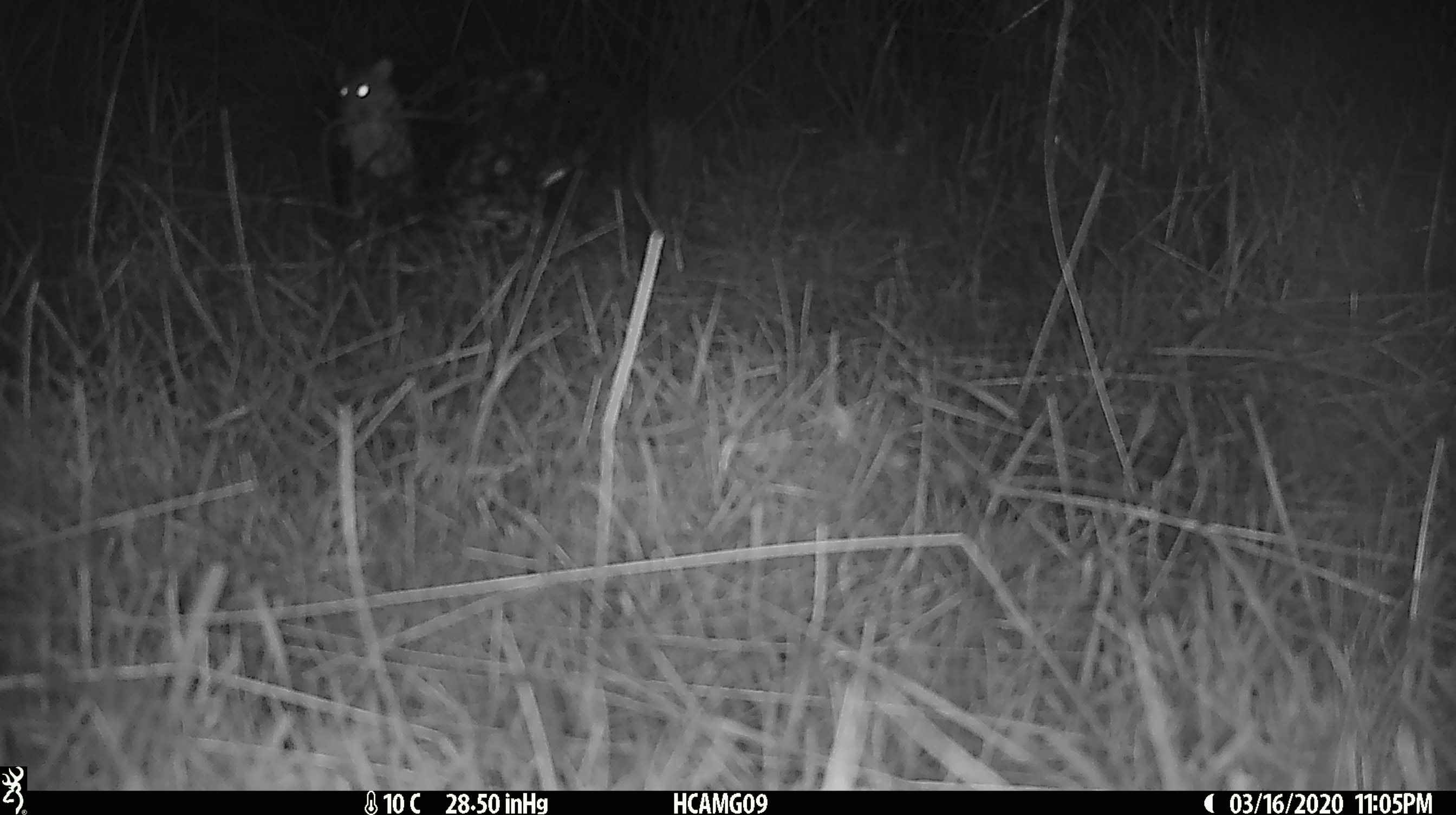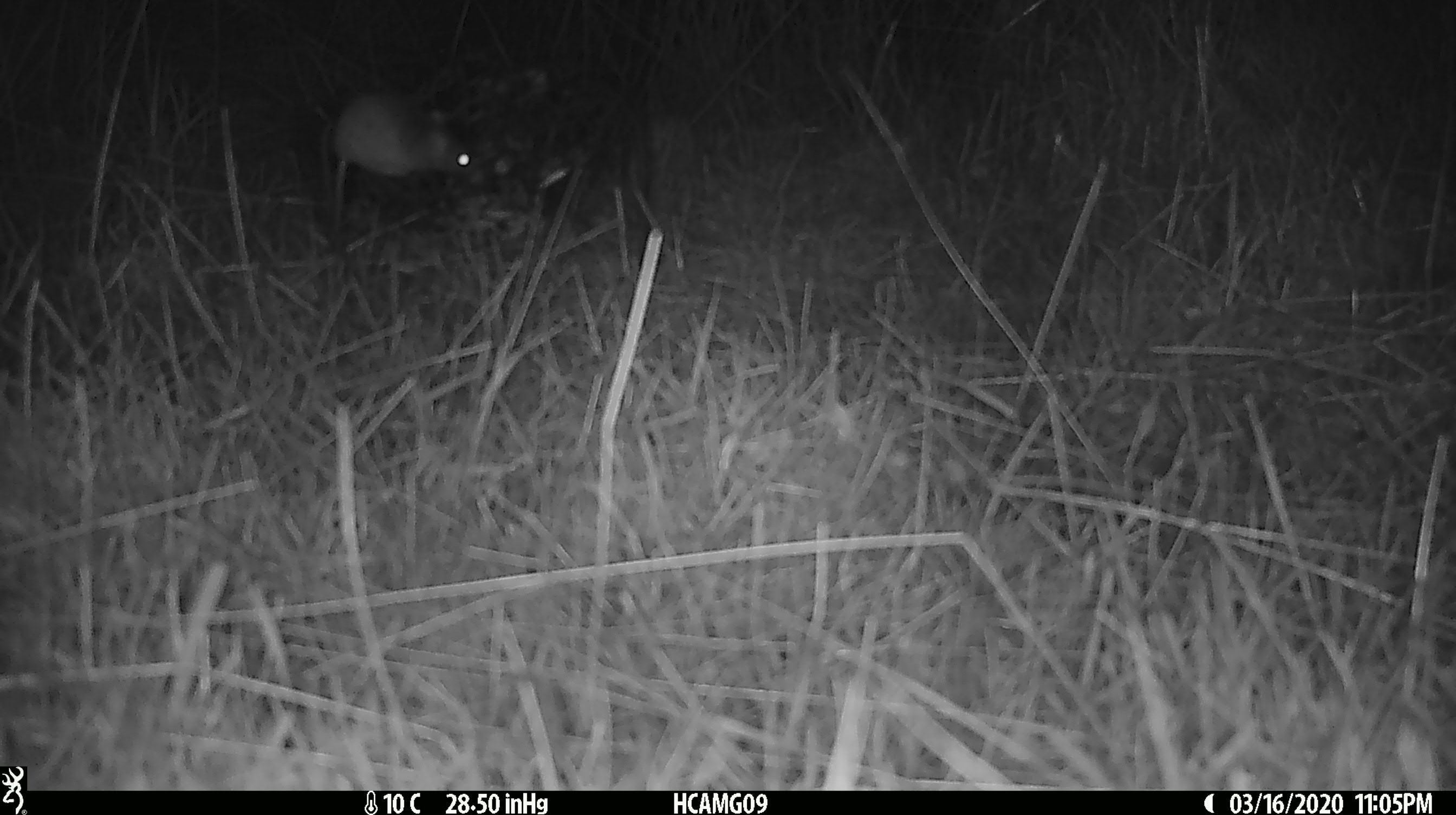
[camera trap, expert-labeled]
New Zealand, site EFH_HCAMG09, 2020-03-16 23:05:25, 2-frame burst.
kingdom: Animalia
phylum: Chordata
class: Mammalia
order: Rodentia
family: Muridae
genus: Mus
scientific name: Mus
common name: mouse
Mouse (Mus).